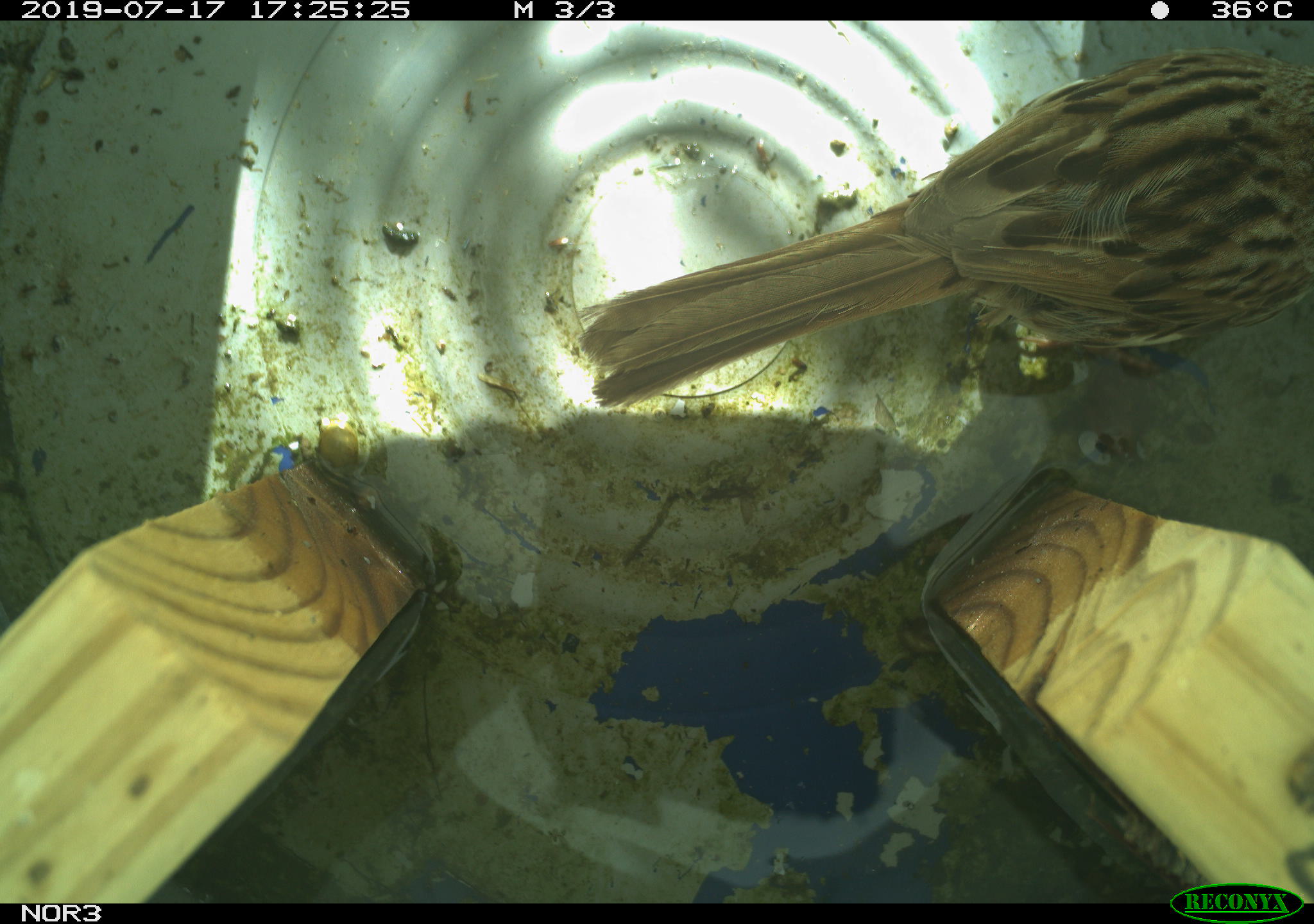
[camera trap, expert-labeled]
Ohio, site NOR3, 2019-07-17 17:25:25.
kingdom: Animalia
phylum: Chordata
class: Aves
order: Passeriformes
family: Passerellidae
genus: Melospiza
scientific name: Melospiza melodia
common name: song sparrow